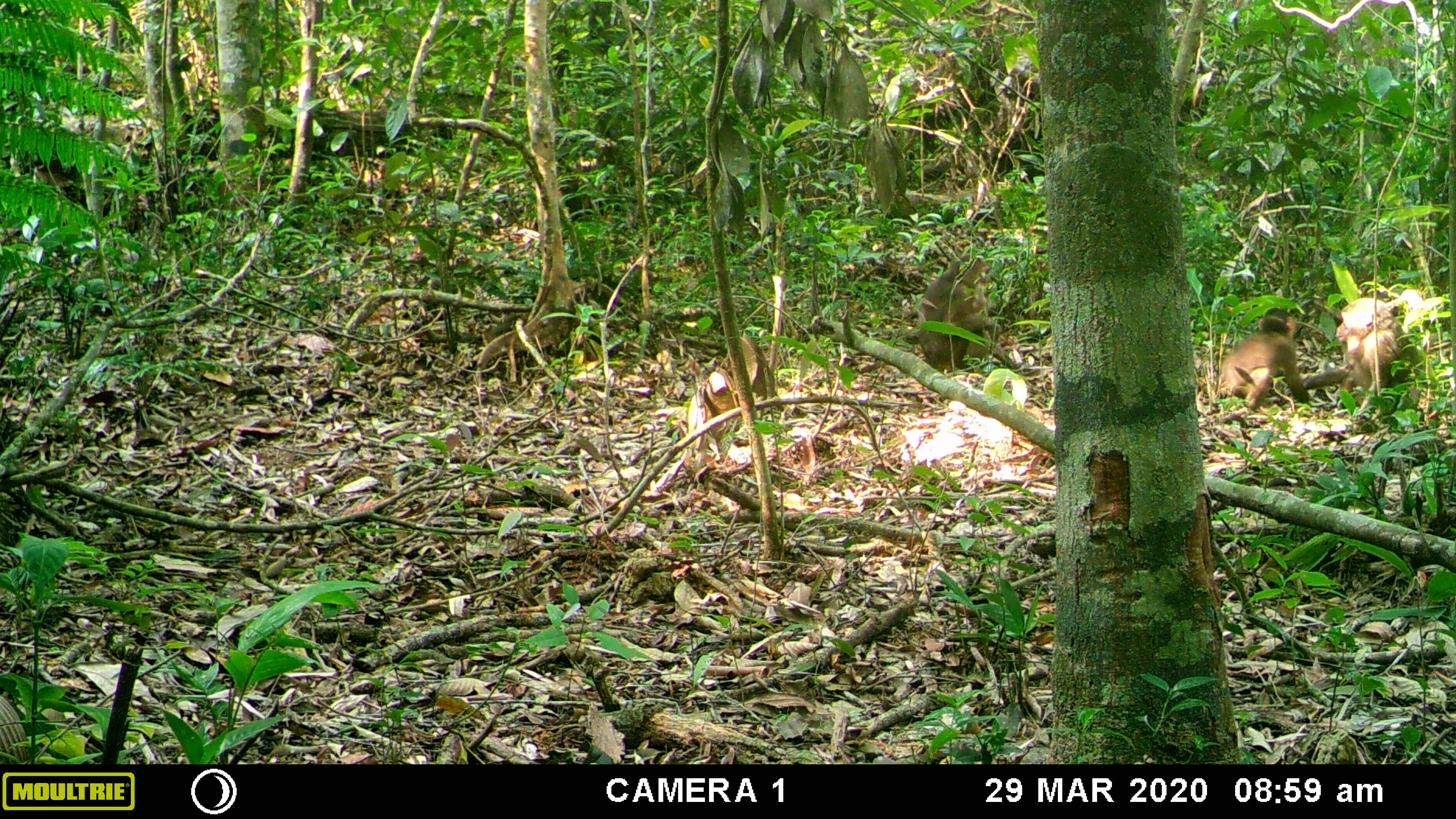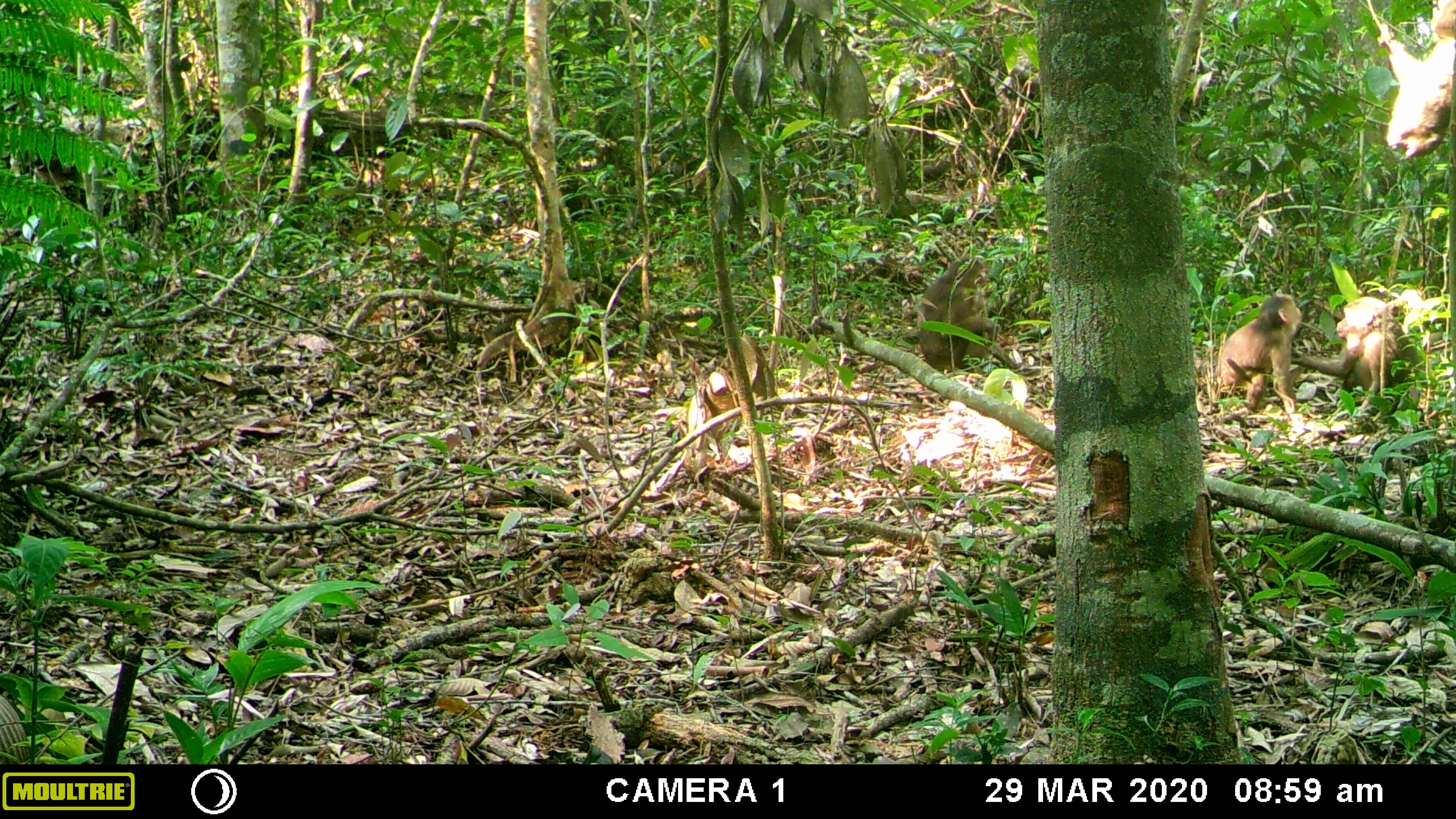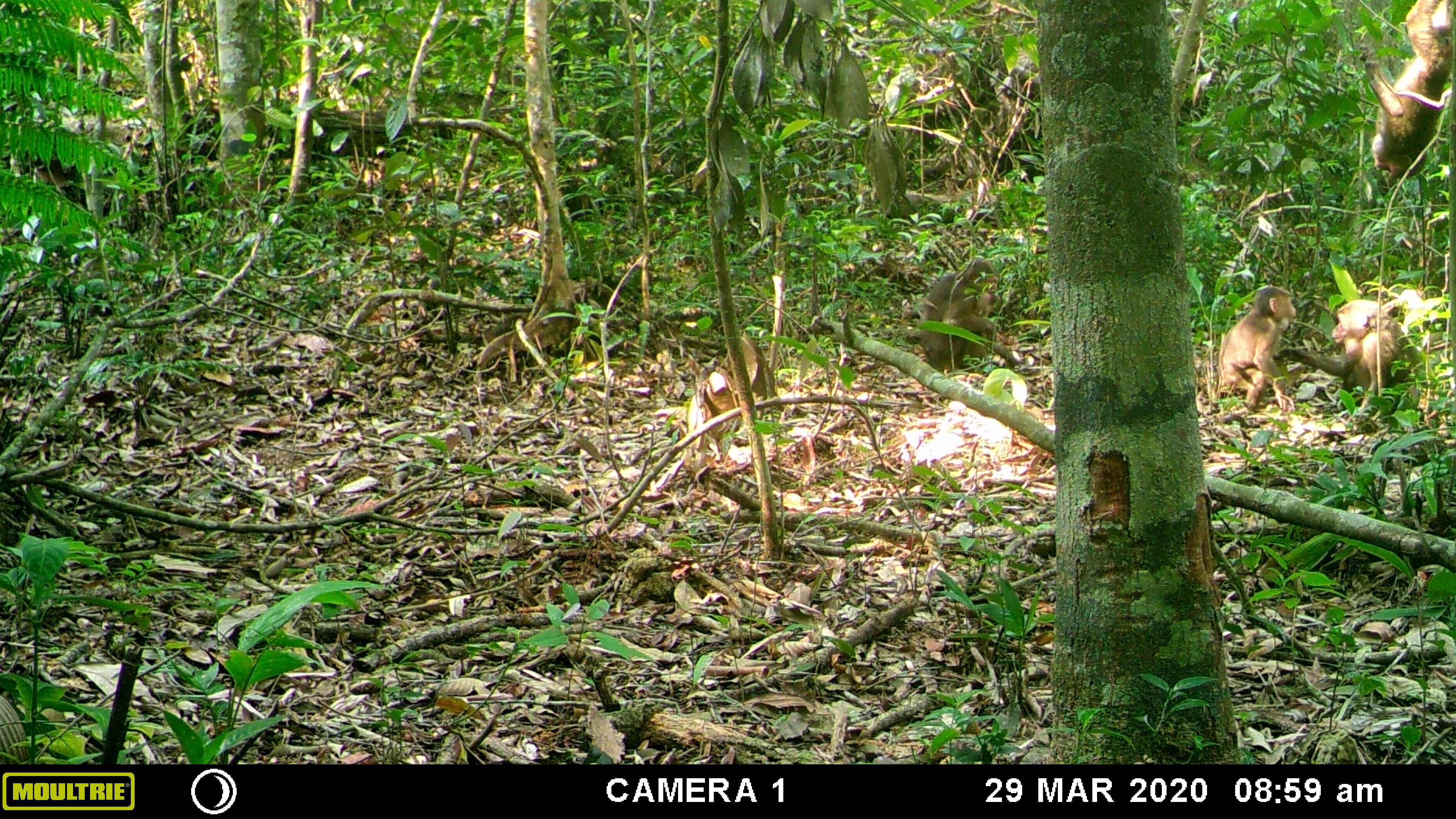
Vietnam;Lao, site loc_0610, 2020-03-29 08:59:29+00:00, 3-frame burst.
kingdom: Animalia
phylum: Chordata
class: Mammalia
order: Primates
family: Cercopithecidae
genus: Macaca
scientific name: Macaca arctoides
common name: stump-tailed macaque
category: stump tailed macaque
Stump tailed macaque (stump-tailed macaque) (Macaca arctoides). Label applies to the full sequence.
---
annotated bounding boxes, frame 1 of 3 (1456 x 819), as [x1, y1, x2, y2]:
stump tailed macaque: [1302, 296, 1421, 412]; [916, 255, 1023, 373]; [1216, 306, 1311, 411]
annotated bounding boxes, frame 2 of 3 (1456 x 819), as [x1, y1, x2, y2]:
stump tailed macaque: [1289, 296, 1422, 408]; [915, 252, 1023, 374]; [1376, 0, 1456, 159]; [1214, 294, 1303, 412]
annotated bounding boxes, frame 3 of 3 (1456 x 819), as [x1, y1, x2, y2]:
stump tailed macaque: [1273, 299, 1423, 415]; [1363, 0, 1456, 179]; [919, 258, 1025, 371]; [1218, 285, 1299, 415]